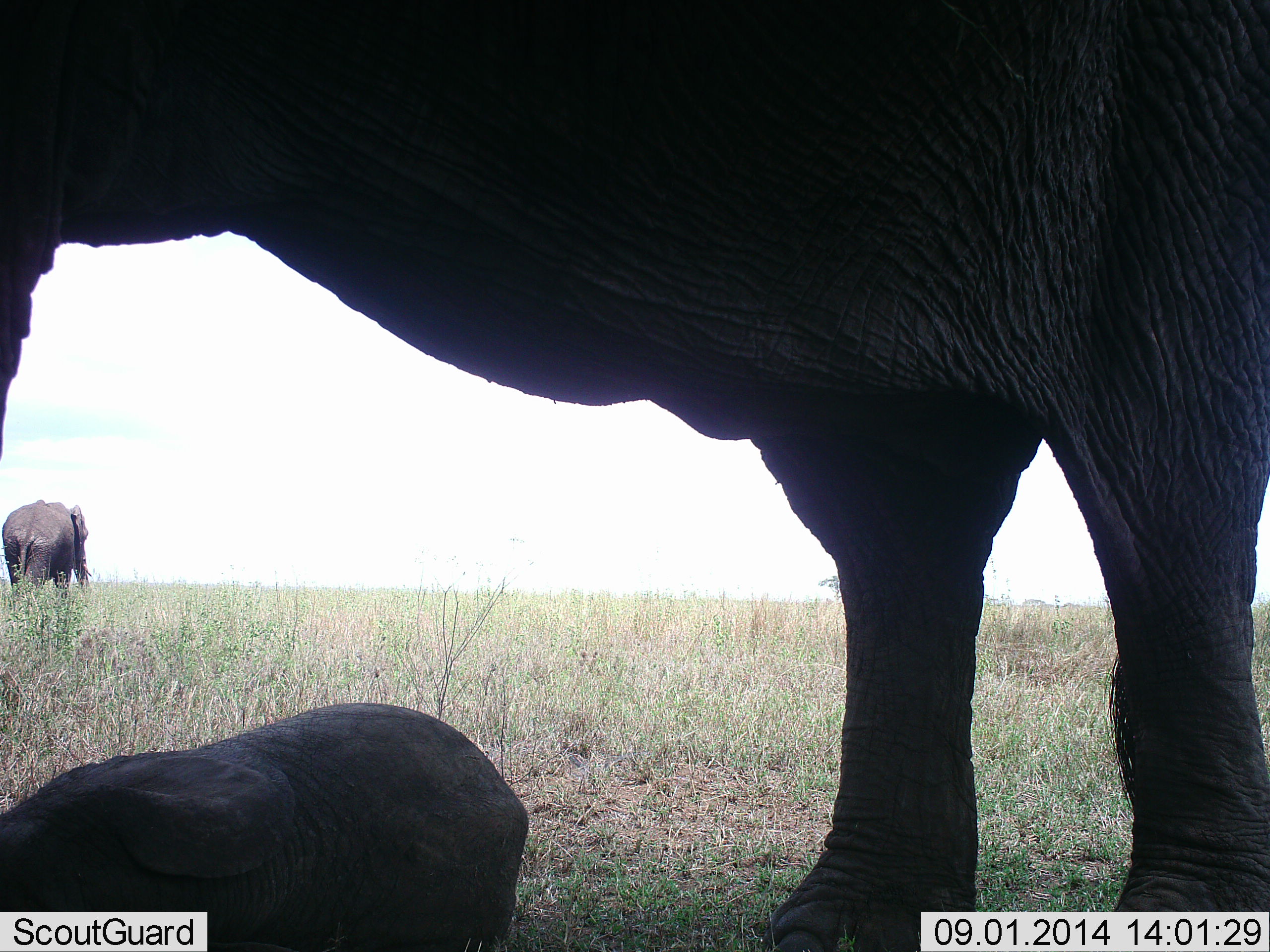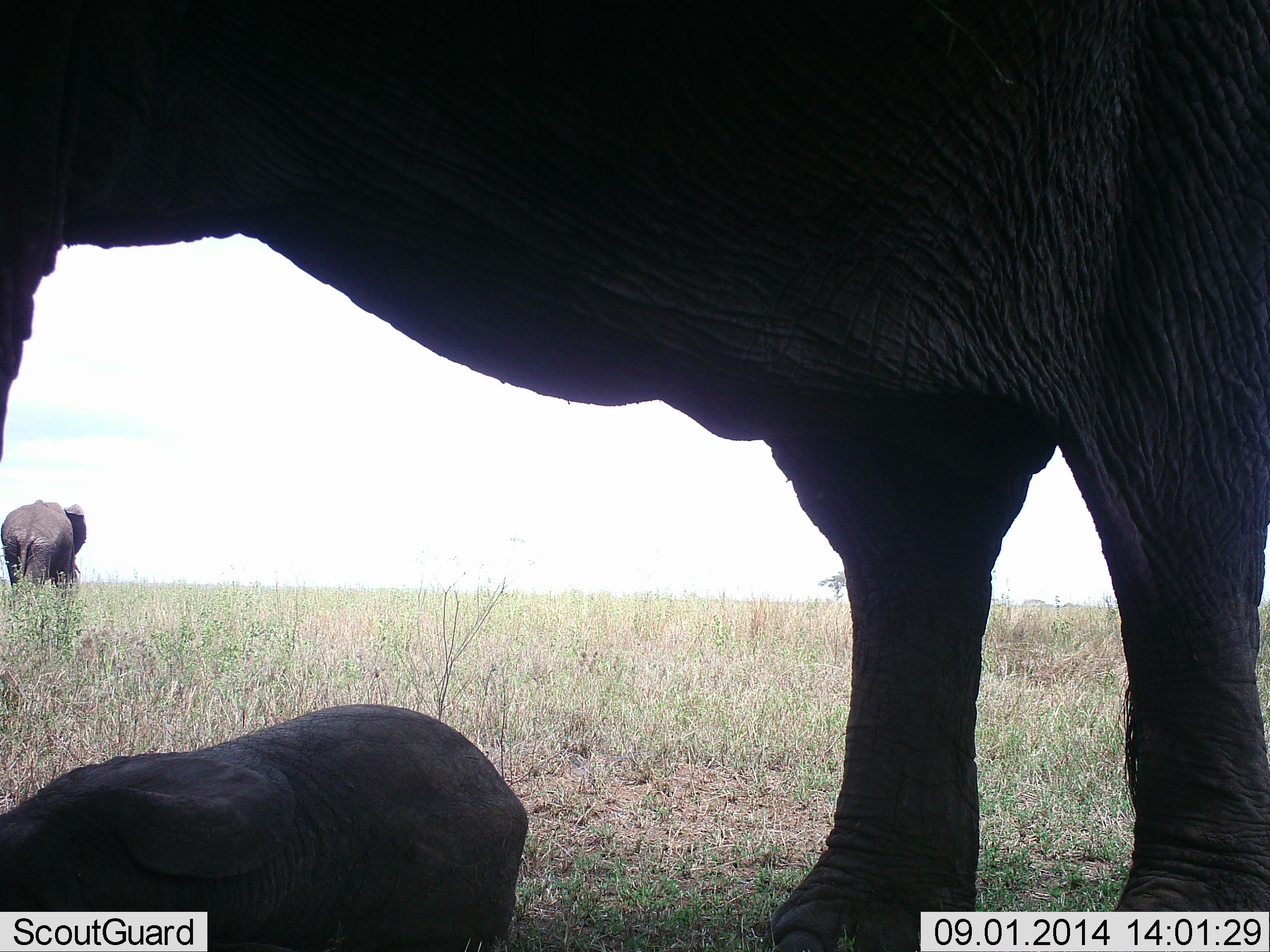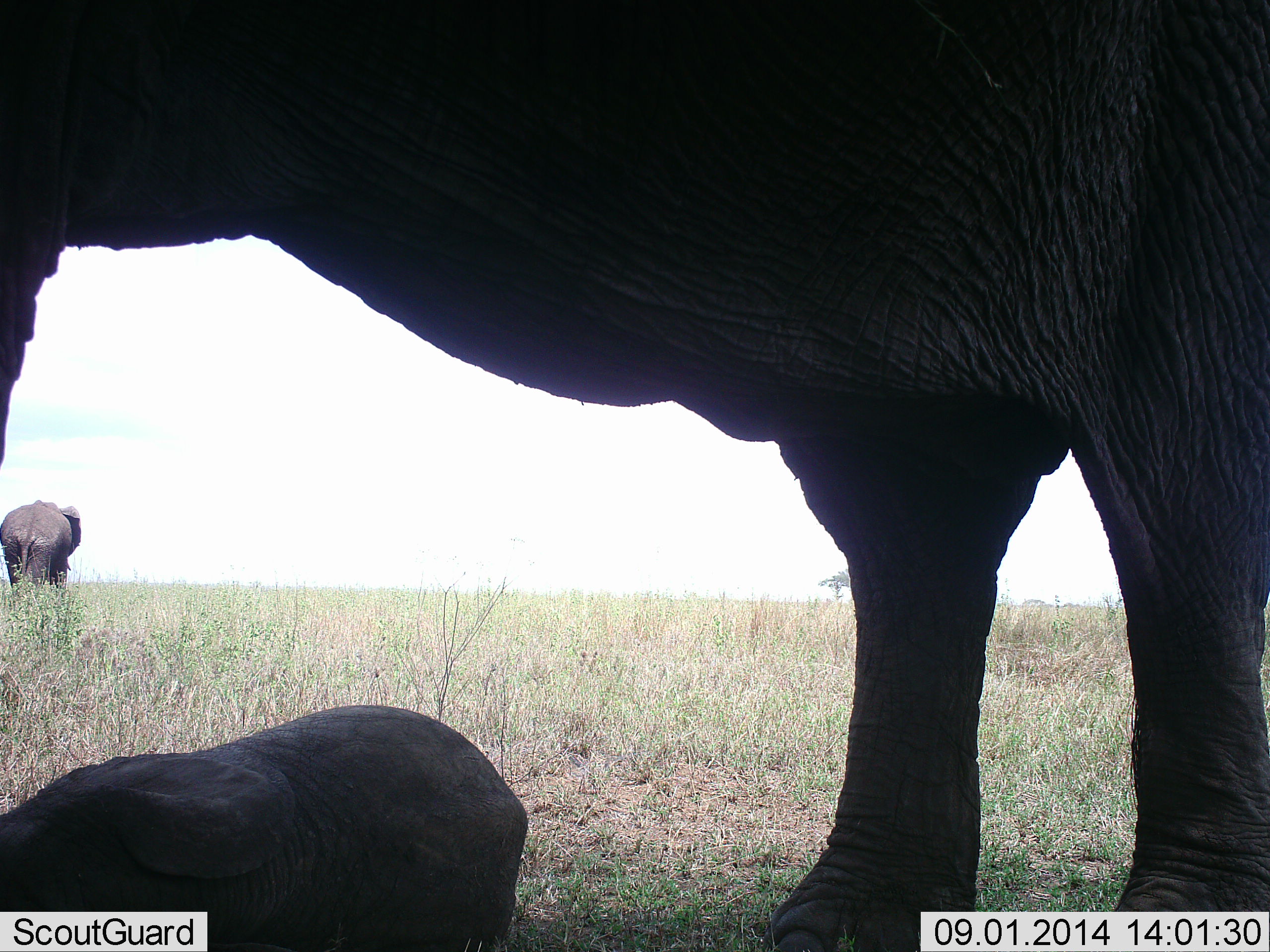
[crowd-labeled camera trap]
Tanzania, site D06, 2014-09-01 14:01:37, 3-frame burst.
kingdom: Animalia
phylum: Chordata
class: Mammalia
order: Proboscidea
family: Elephantidae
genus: Loxodonta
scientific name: Loxodonta africana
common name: african bush elephant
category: elephant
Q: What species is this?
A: Elephant (african bush elephant) (Loxodonta africana).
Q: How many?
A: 3.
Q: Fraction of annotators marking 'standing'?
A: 90%.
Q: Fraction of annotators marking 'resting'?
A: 40%.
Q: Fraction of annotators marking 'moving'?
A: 0%.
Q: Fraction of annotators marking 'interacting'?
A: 0%.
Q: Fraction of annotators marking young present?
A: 100%.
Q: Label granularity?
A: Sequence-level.